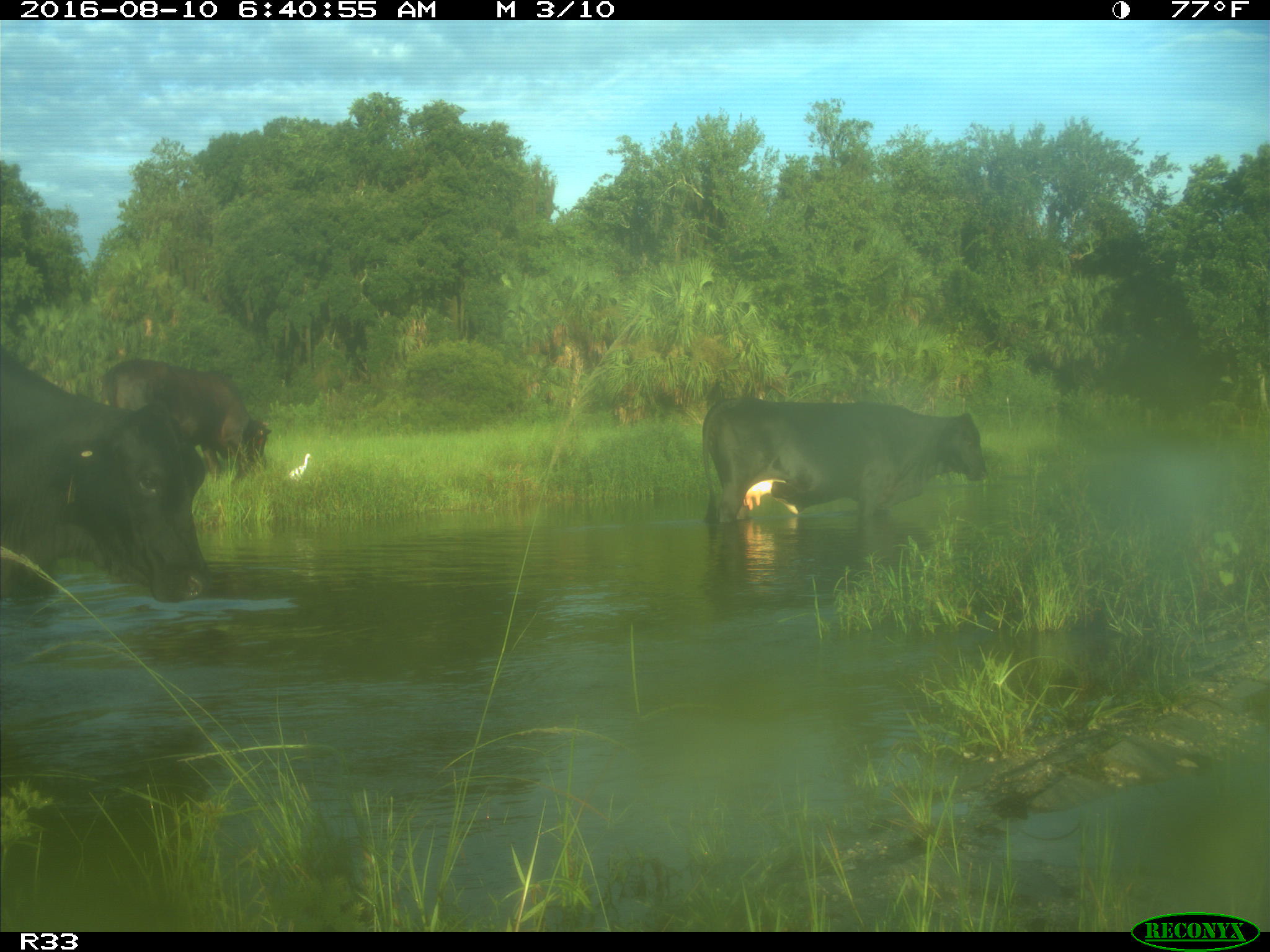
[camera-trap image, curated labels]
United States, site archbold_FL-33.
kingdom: Animalia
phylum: Chordata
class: Mammalia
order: Artiodactyla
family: Bovidae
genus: Bos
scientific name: Bos taurus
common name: domestic cow